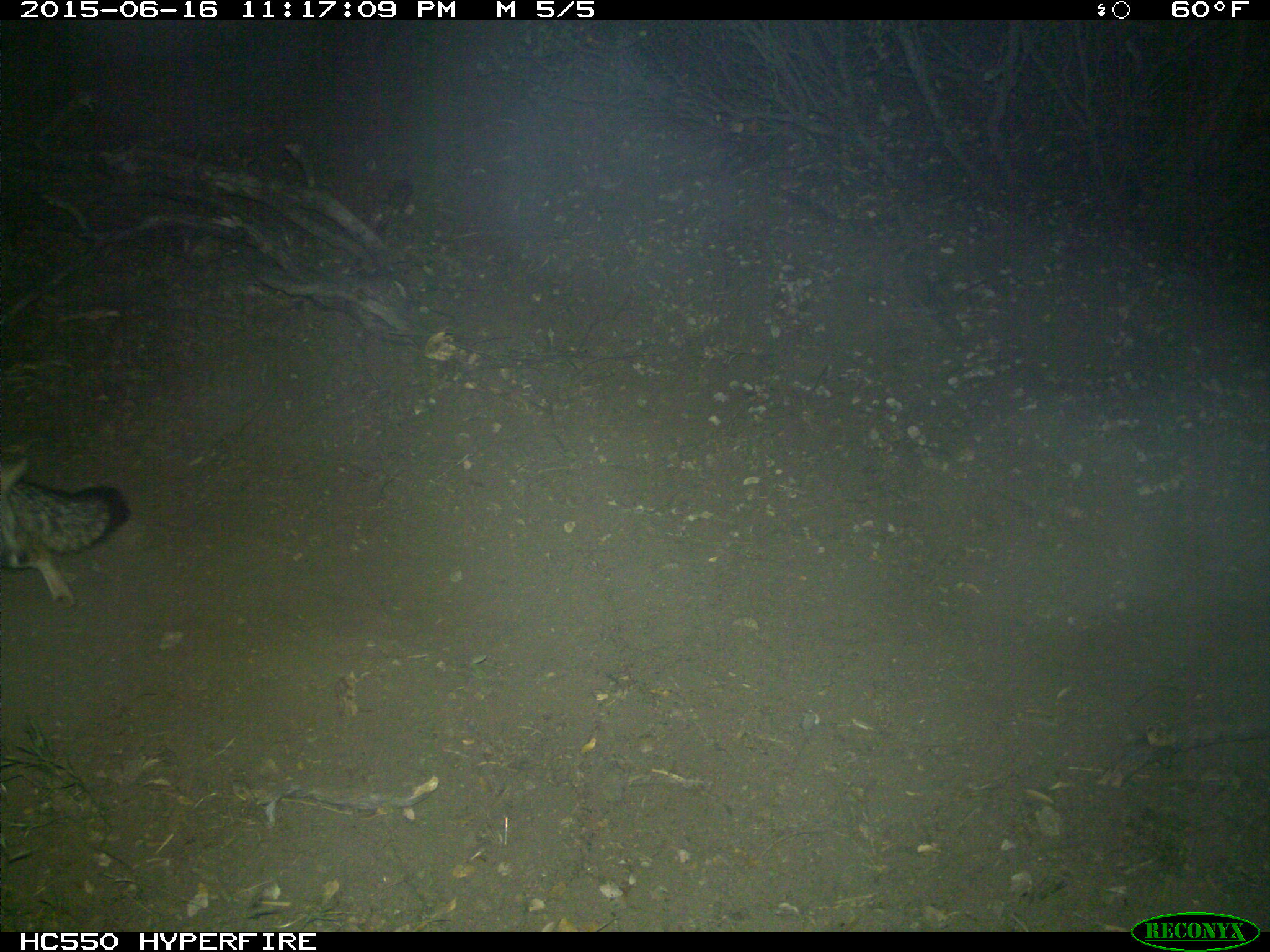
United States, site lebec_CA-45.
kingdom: Animalia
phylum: Chordata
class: Mammalia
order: Carnivora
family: Canidae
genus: Urocyon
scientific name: Urocyon cinereoargenteus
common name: gray fox